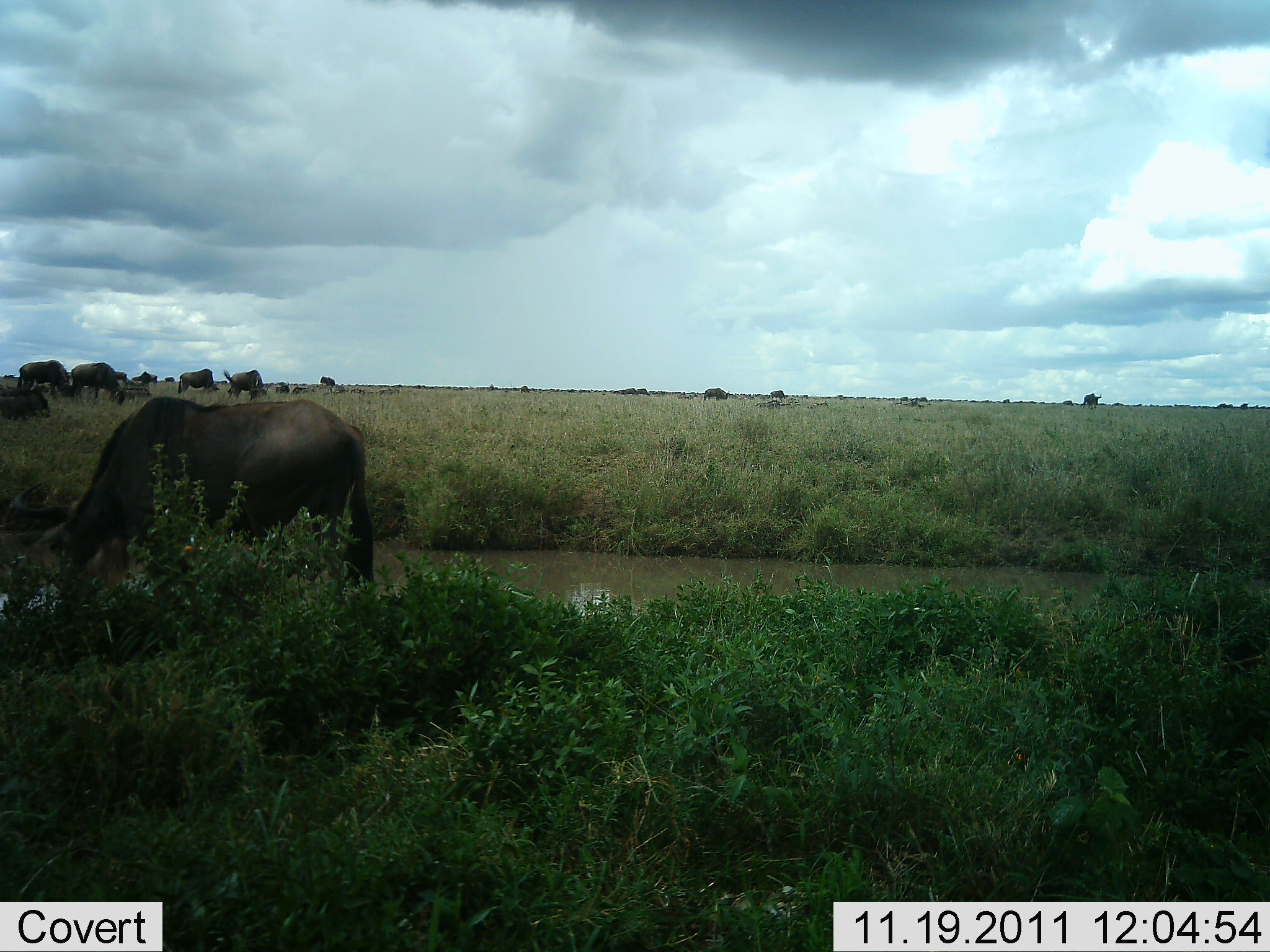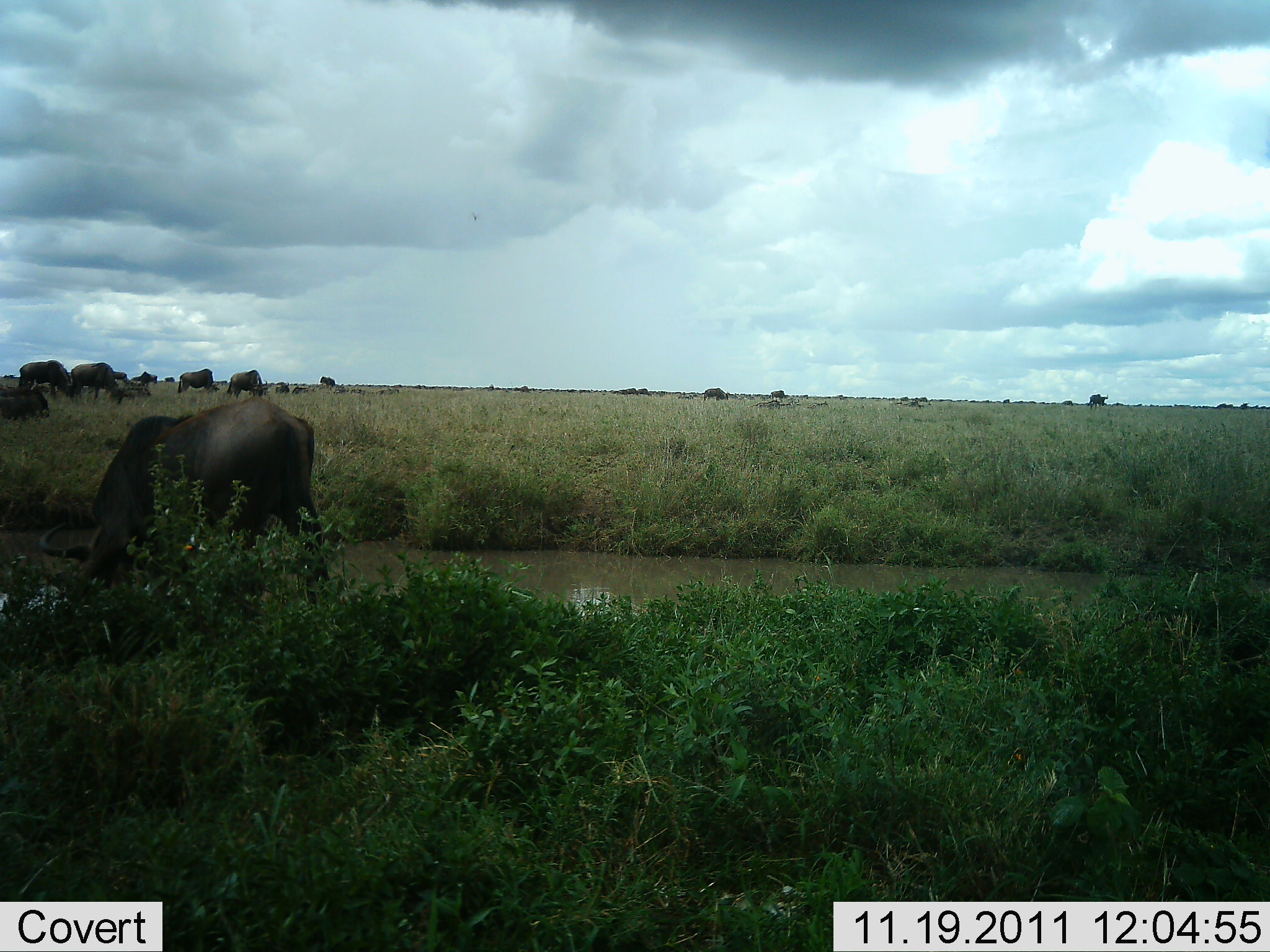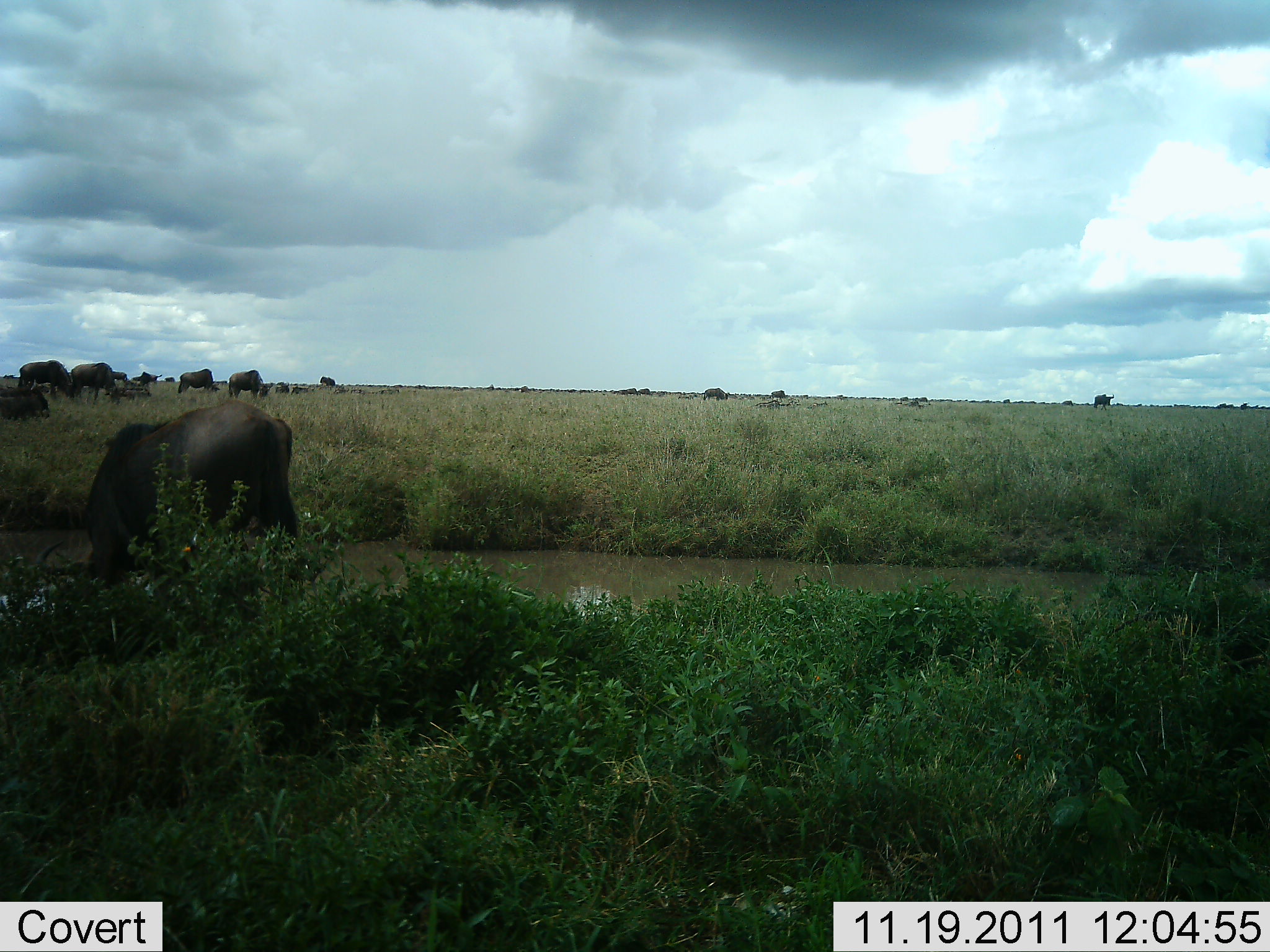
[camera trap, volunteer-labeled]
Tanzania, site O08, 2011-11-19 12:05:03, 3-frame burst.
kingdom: Animalia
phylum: Chordata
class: Mammalia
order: Artiodactyla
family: Bovidae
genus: Connochaetes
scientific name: Connochaetes taurinus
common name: blue wildebeest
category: wildebeest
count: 10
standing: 17%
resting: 0%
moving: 25%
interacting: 0%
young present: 0%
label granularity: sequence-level